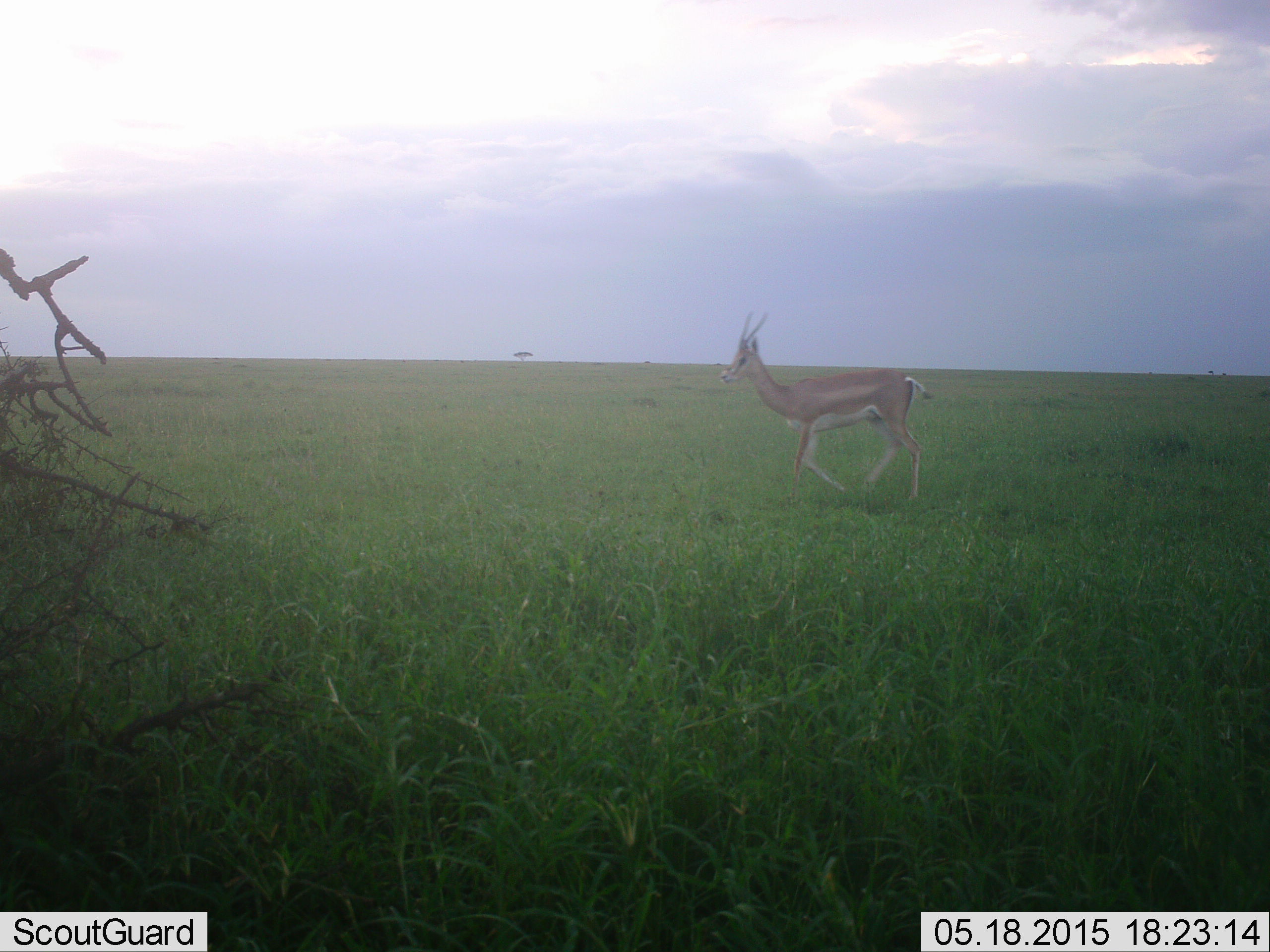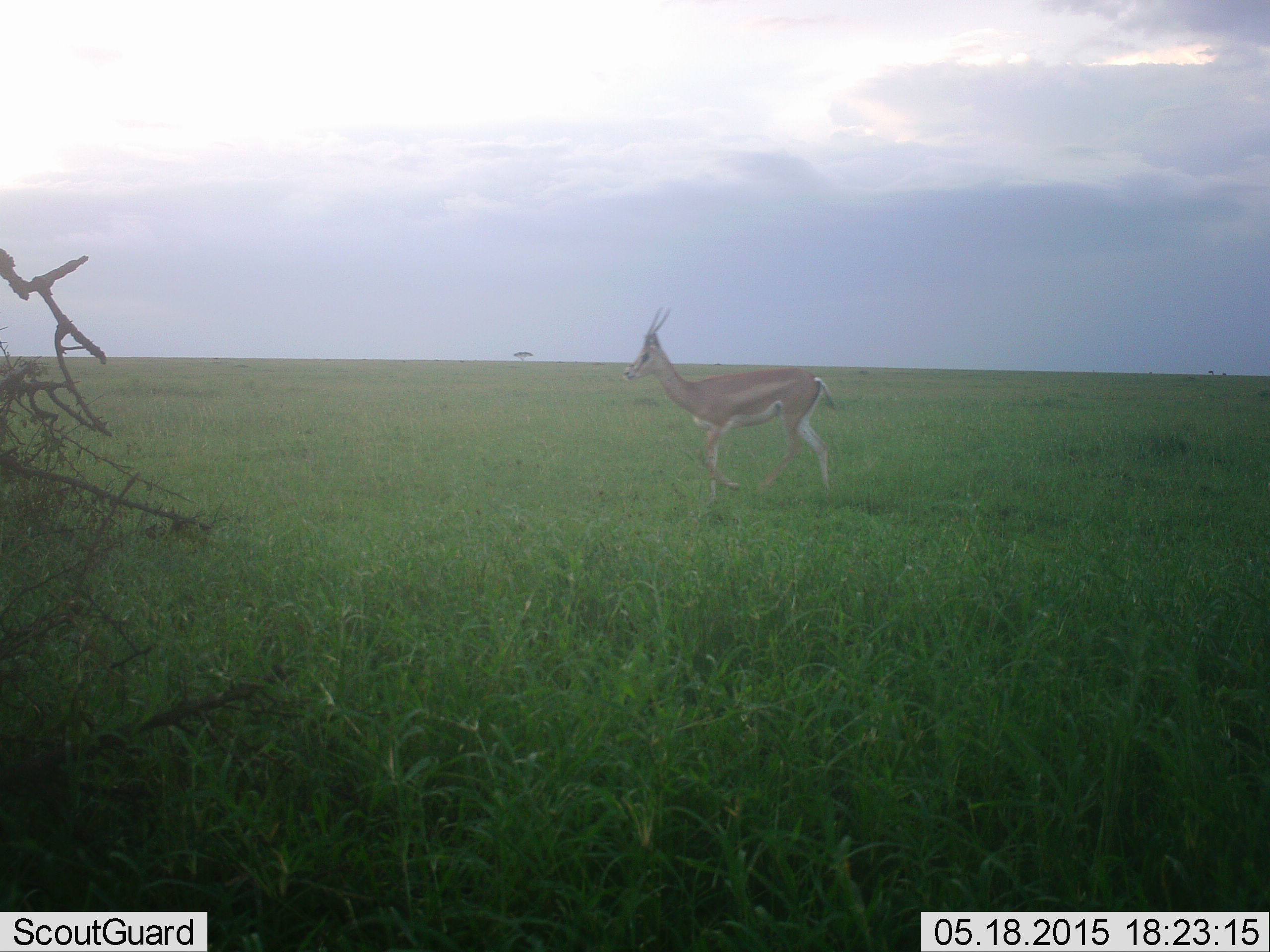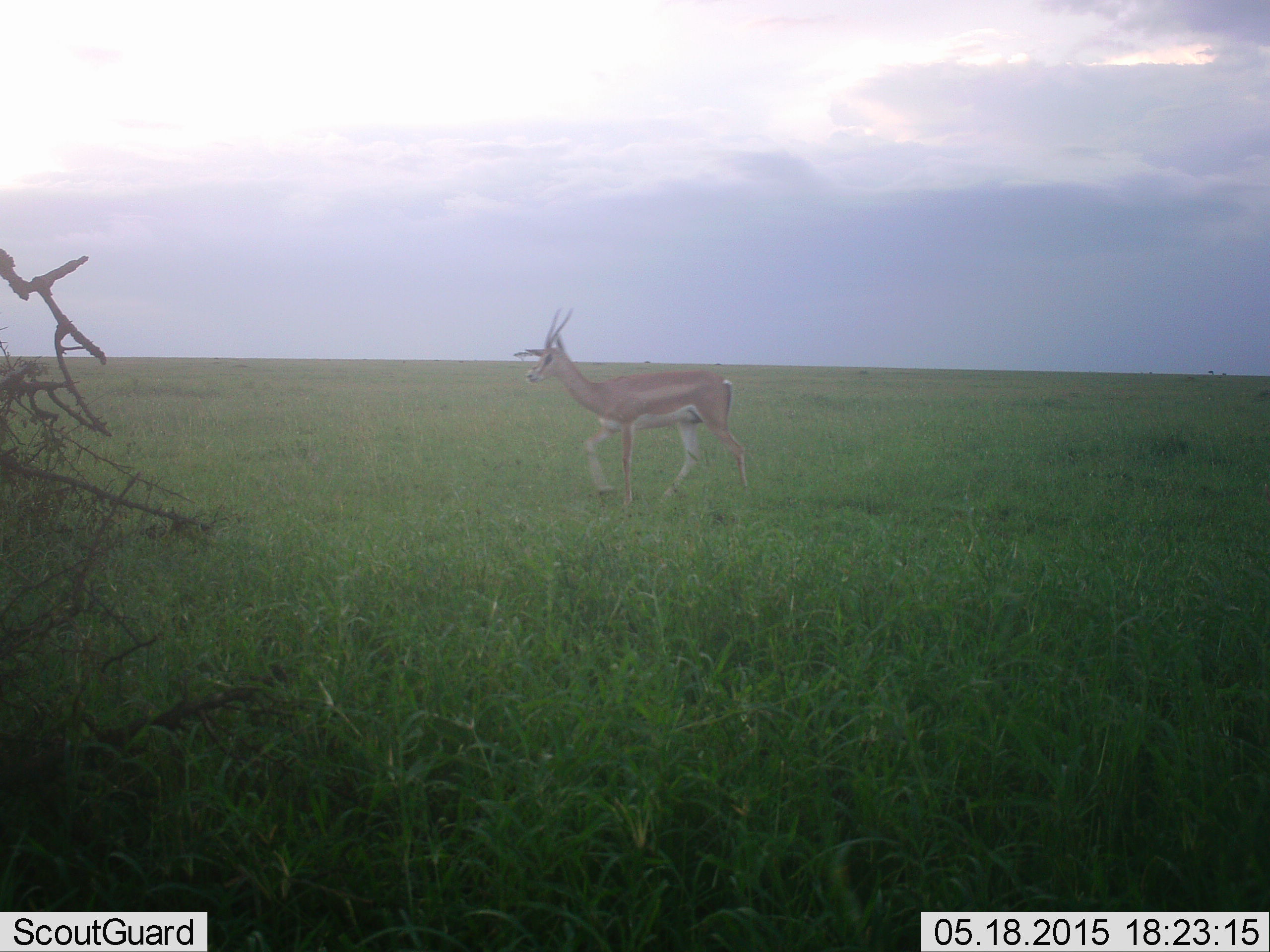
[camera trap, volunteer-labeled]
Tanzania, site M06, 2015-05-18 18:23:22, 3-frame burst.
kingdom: Animalia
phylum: Chordata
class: Mammalia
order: Artiodactyla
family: Bovidae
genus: Nanger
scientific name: Nanger granti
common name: grant's gazelle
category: gazellegrants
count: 1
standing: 10%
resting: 0%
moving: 90%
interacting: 0%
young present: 0%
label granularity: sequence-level